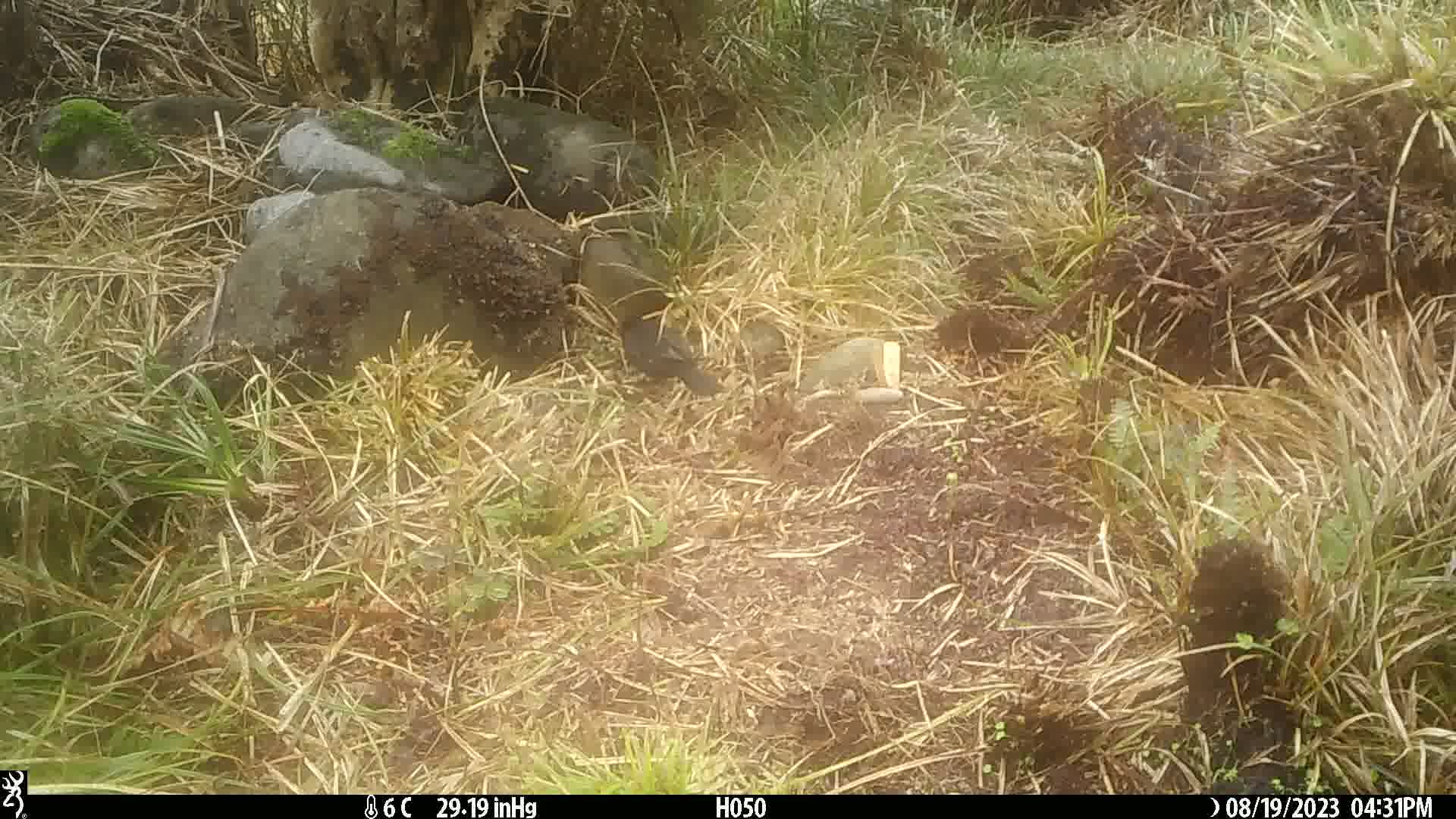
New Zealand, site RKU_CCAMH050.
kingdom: Animalia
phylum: Chordata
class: Aves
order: Passeriformes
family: Turdidae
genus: Turdus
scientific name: Turdus merula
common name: eurasian blackbird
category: blackbird